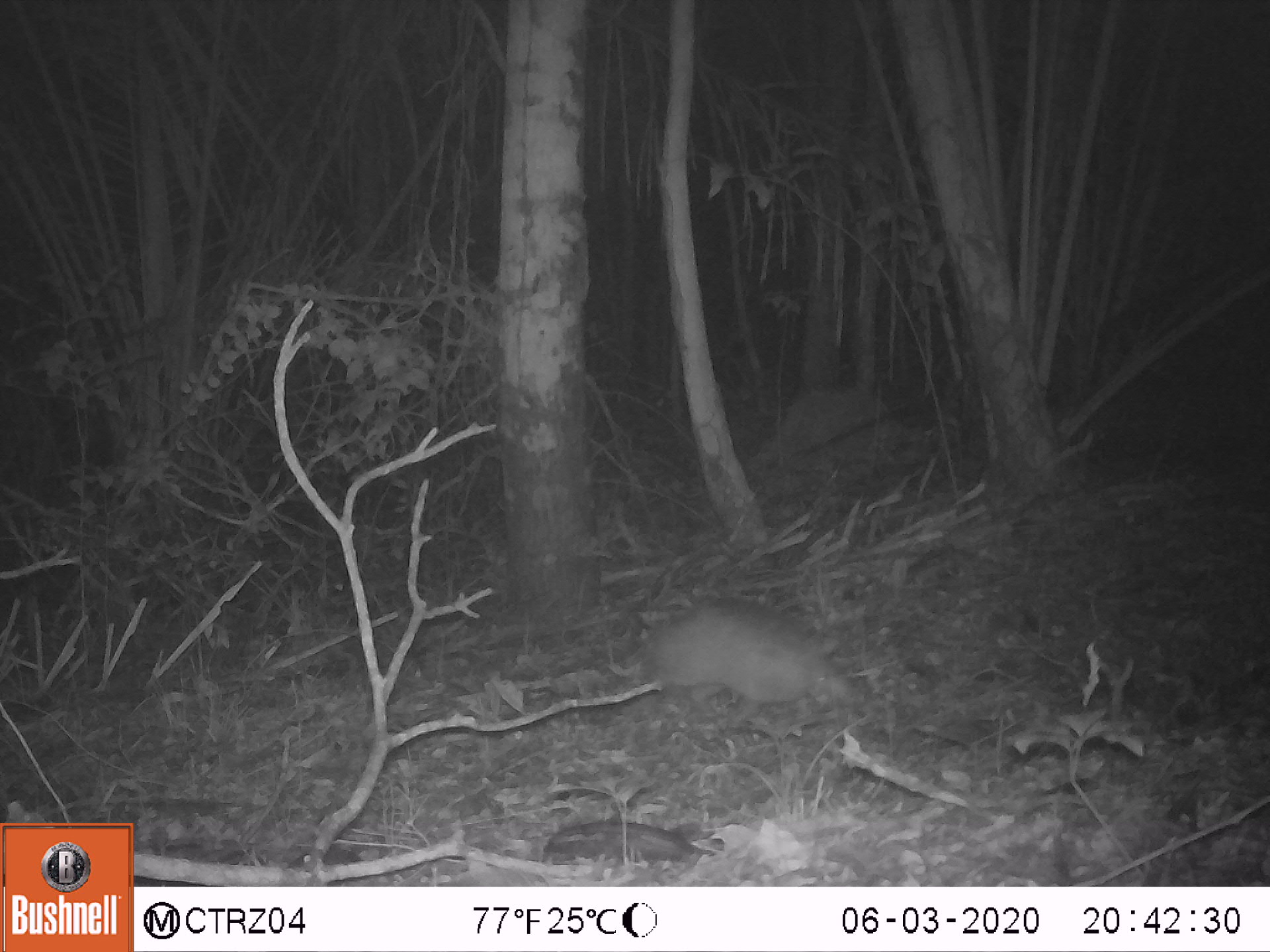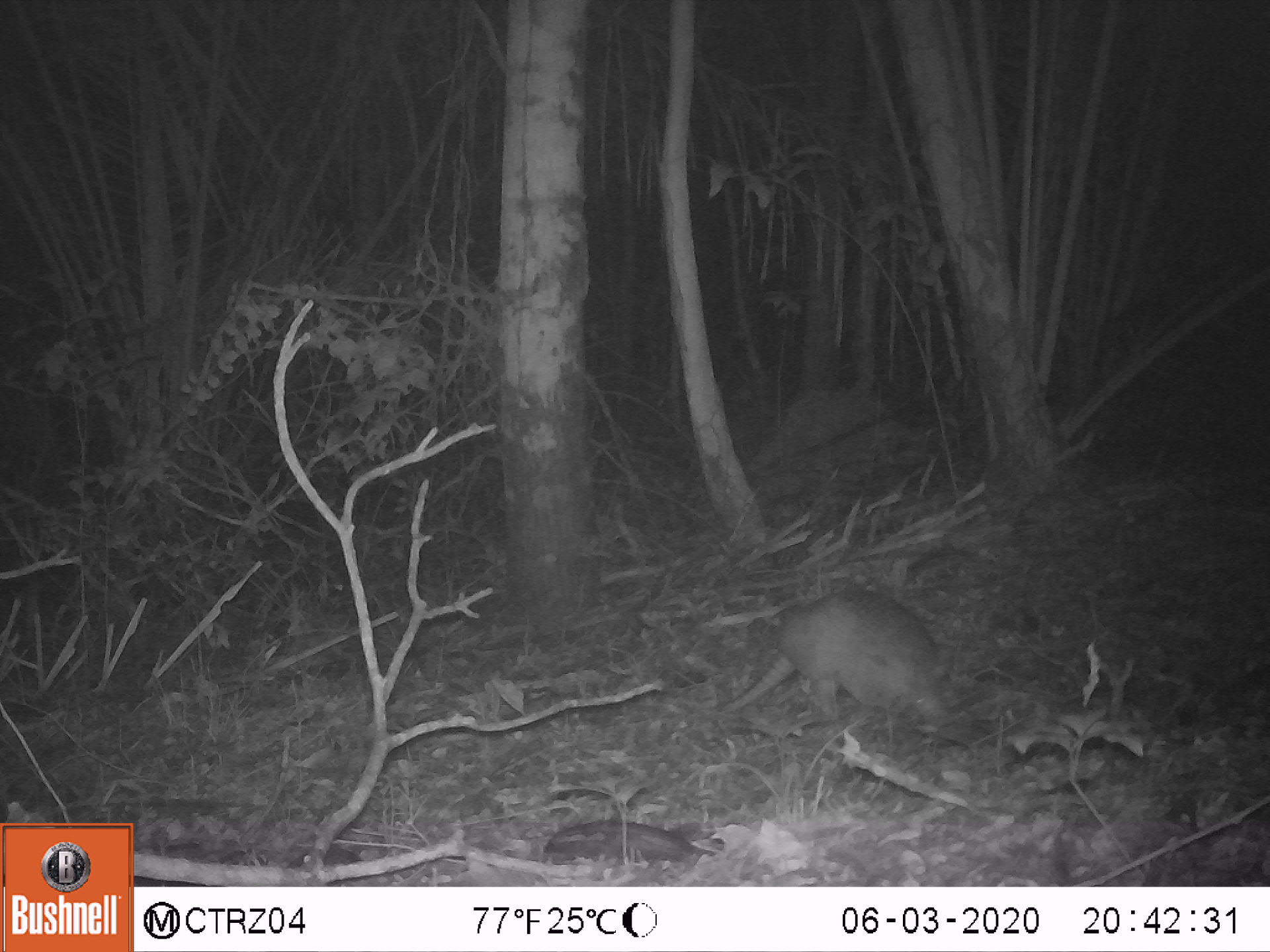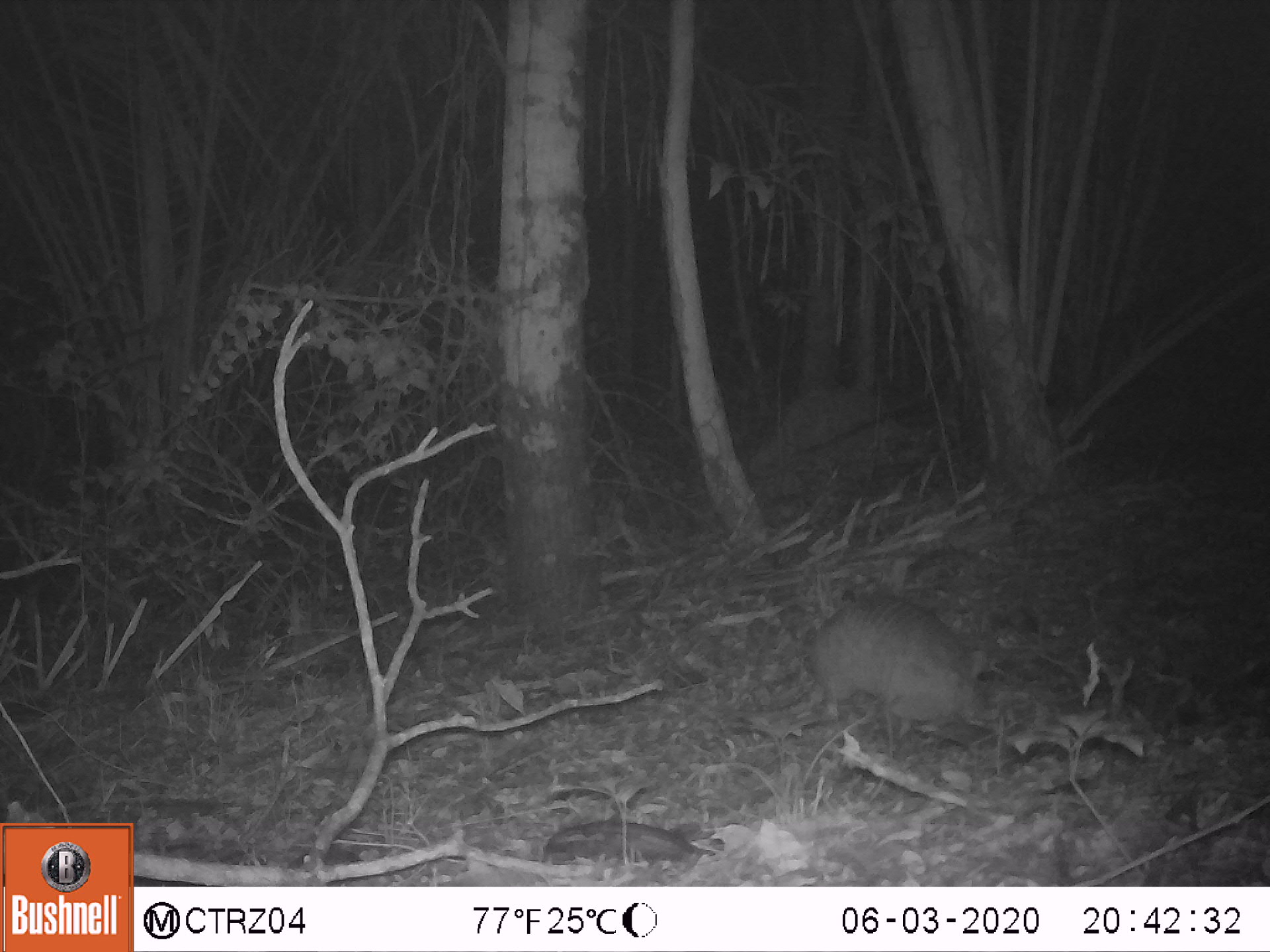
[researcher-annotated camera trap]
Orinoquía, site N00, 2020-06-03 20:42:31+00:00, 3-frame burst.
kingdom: Animalia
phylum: Chordata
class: Mammalia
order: Cingulata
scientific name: Cingulata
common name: armadillo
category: unknown armadillo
Unknown armadillo (armadillo) (Cingulata).